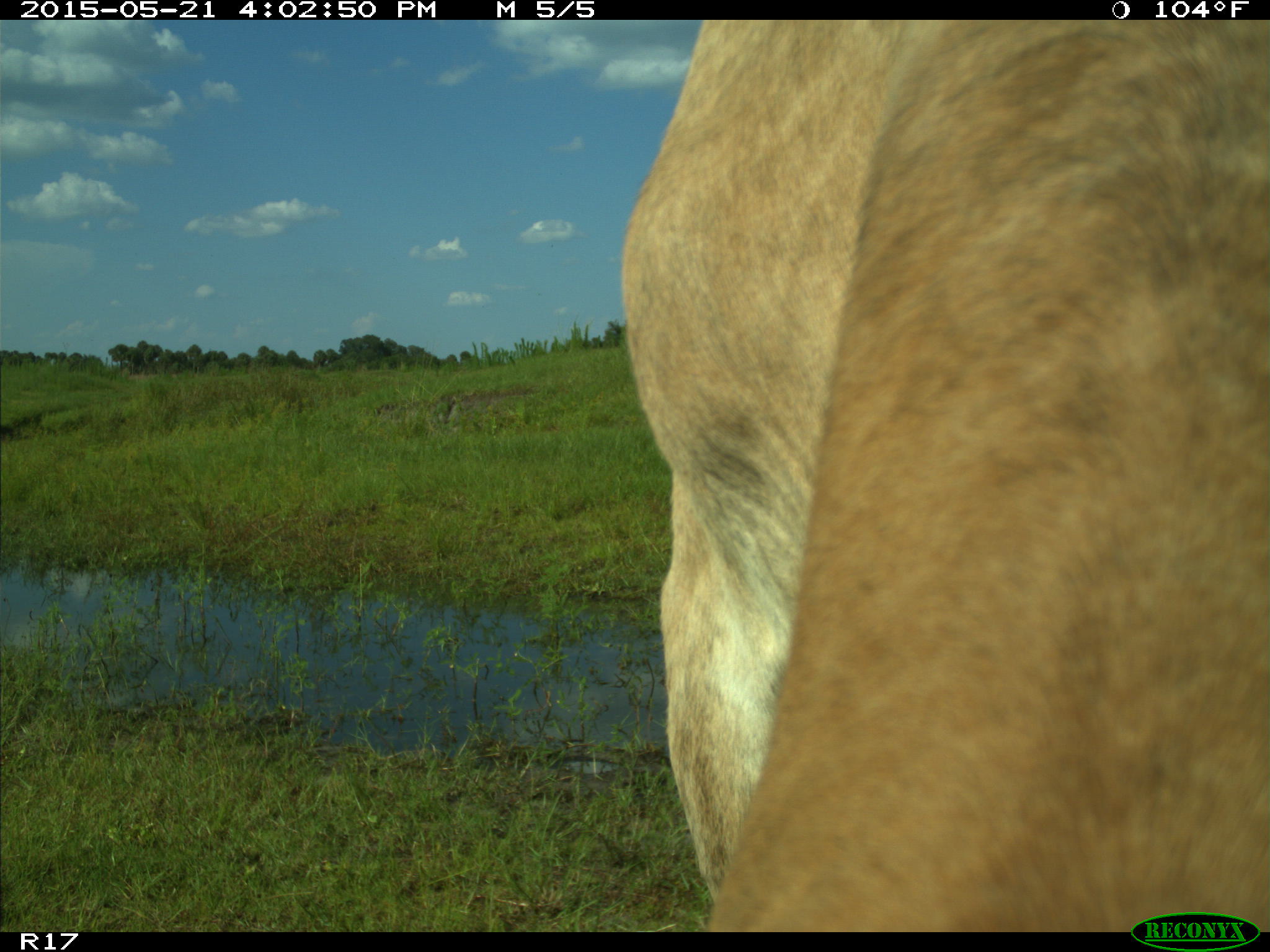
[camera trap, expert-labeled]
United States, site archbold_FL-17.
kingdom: Animalia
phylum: Chordata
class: Mammalia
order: Artiodactyla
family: Bovidae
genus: Bos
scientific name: Bos taurus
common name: domestic cow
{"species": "Bos taurus (domestic cow)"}